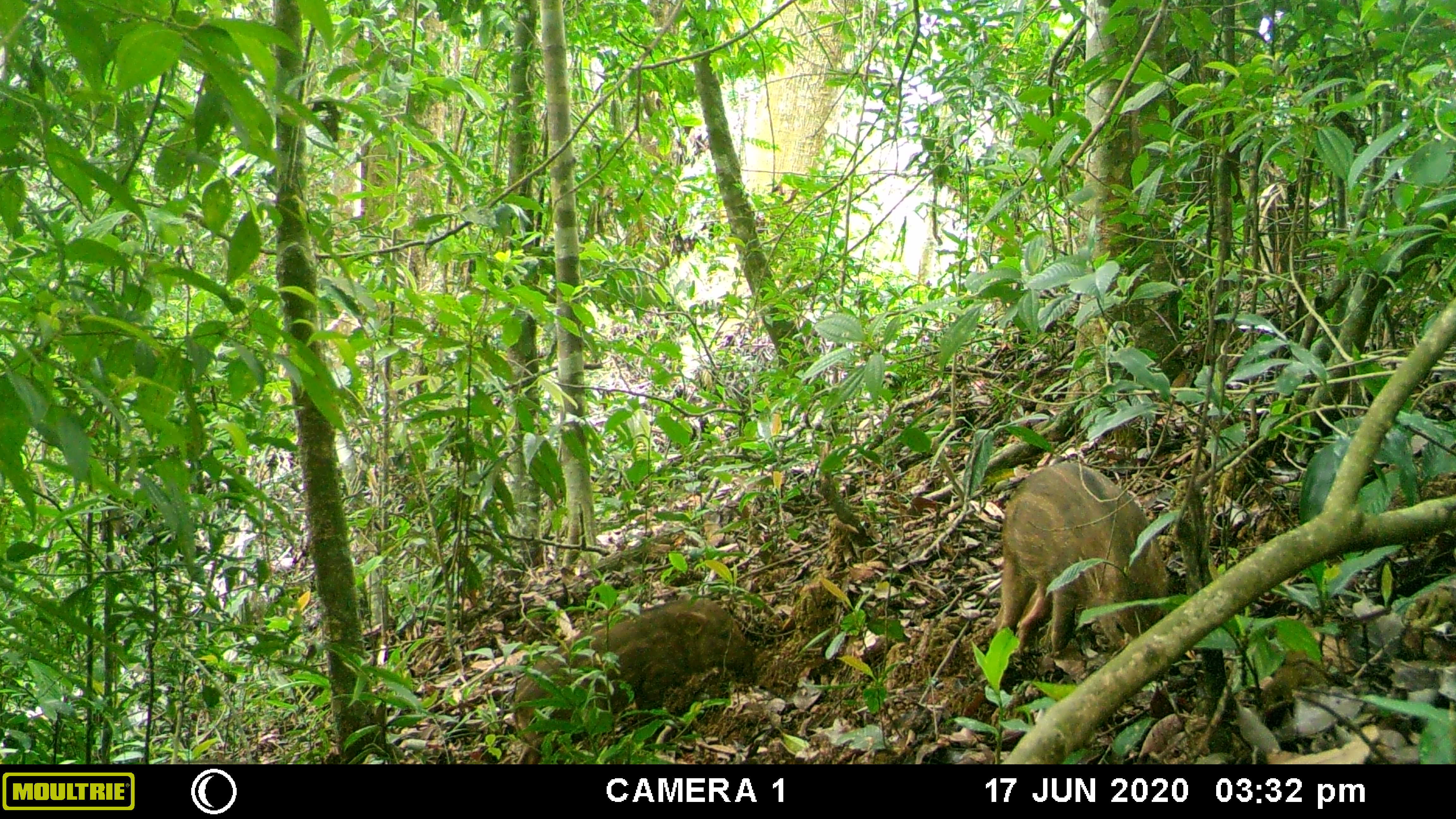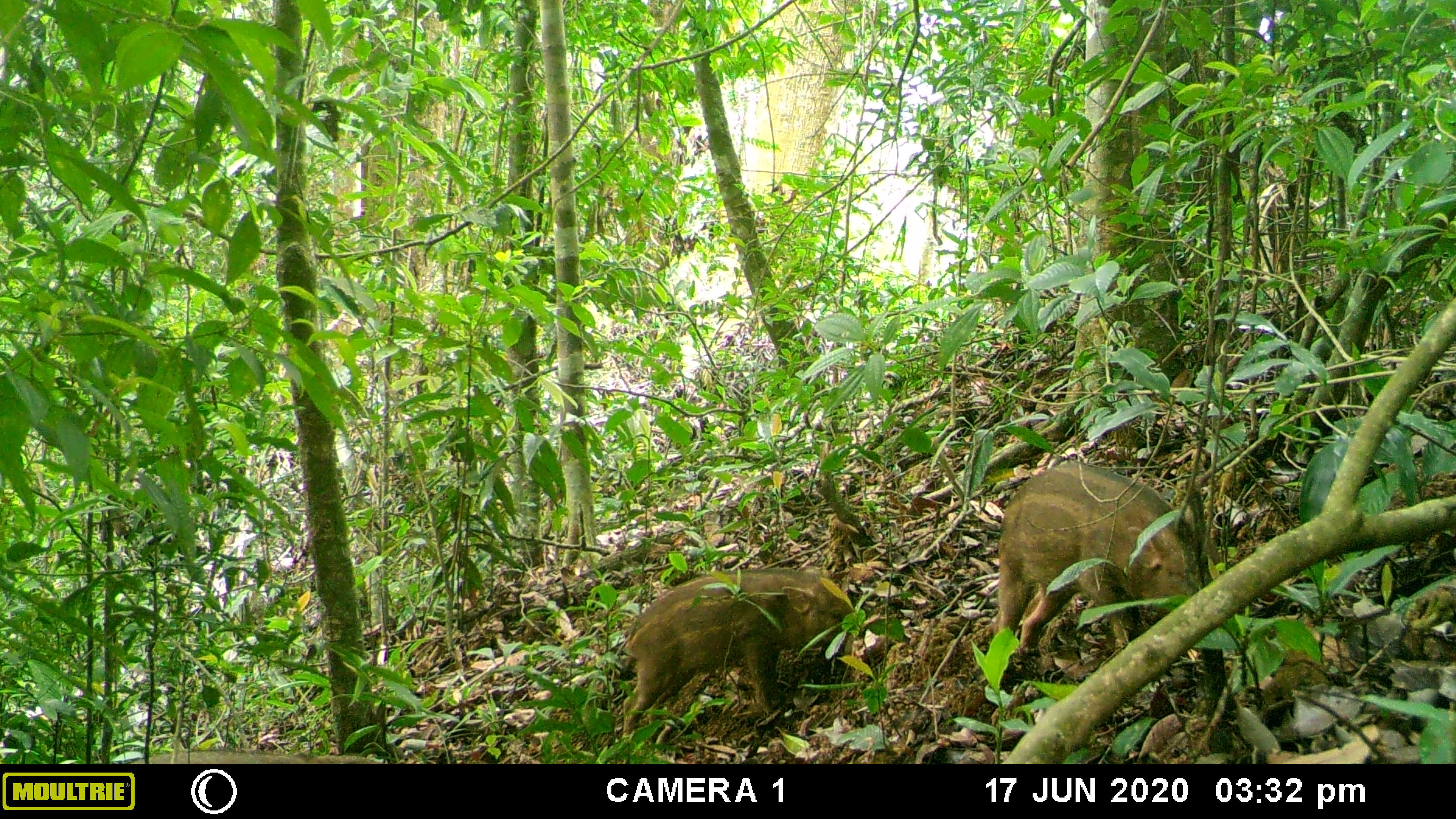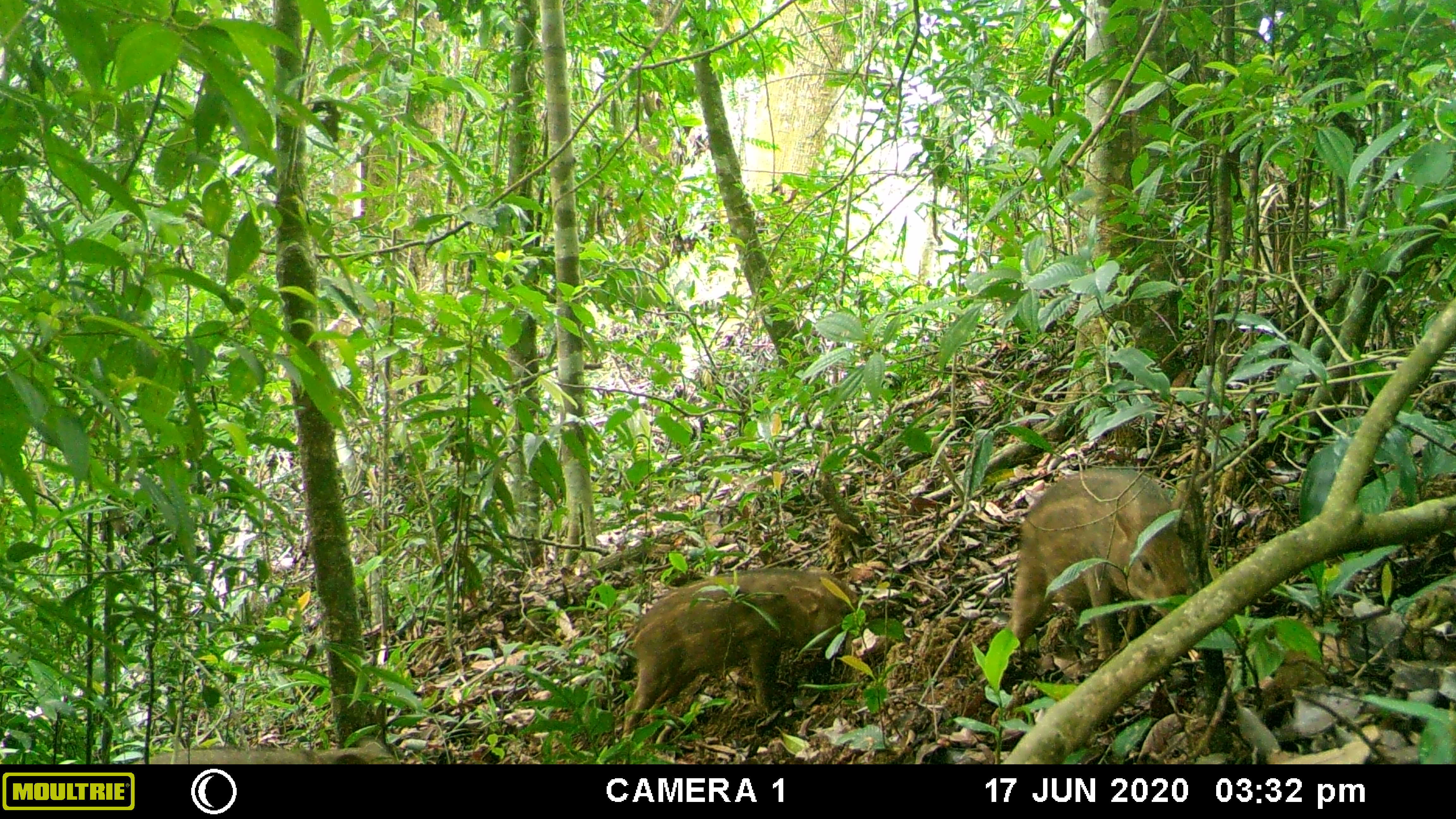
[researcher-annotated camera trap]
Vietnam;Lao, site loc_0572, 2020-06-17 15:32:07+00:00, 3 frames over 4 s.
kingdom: Animalia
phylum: Chordata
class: Mammalia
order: Artiodactyla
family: Suidae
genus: Sus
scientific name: Sus scrofa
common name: eurasian wild pig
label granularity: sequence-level